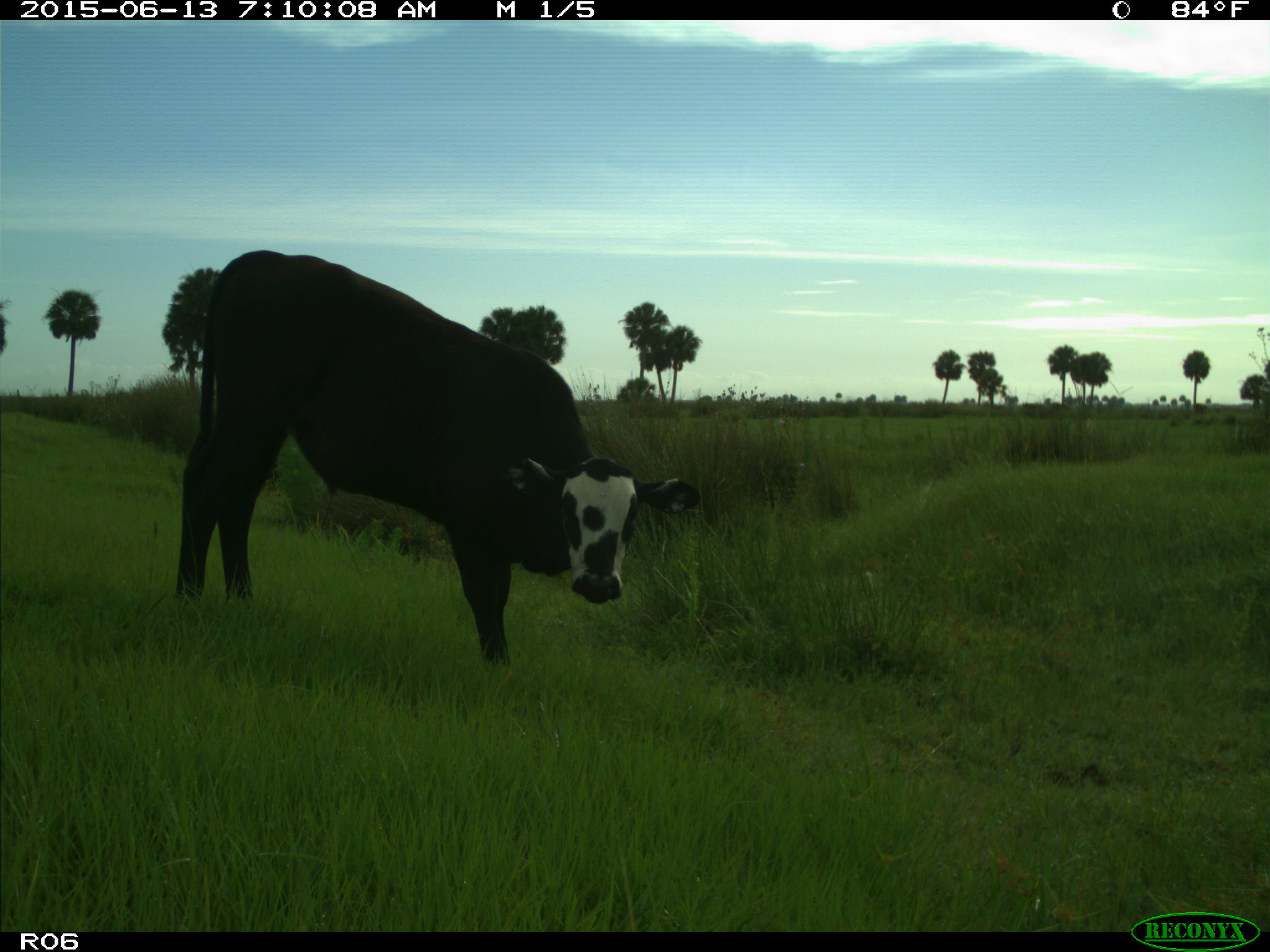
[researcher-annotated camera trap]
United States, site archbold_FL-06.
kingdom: Animalia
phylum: Chordata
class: Mammalia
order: Artiodactyla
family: Bovidae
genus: Bos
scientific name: Bos taurus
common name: domestic cow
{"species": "Bos taurus (domestic cow)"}